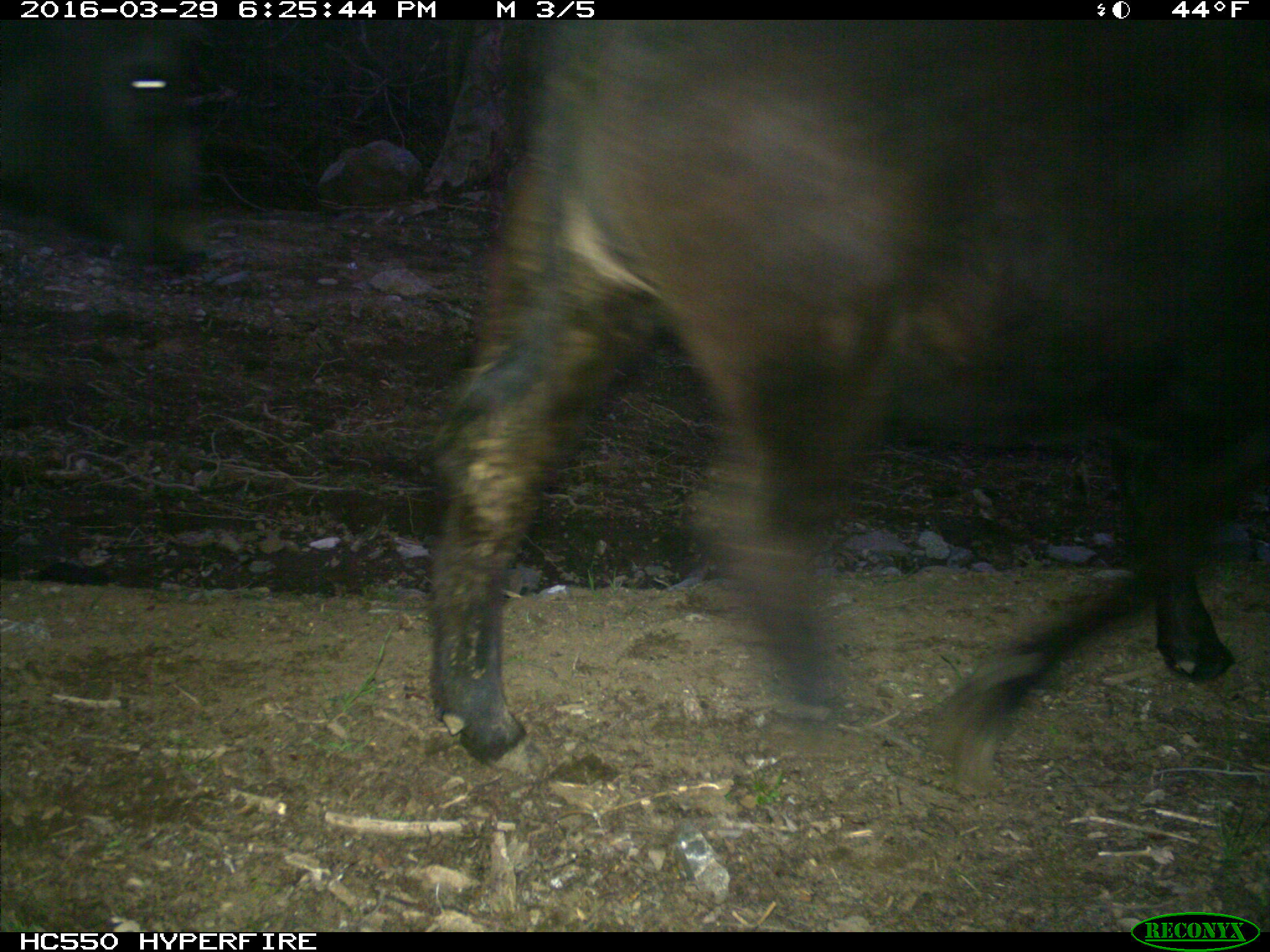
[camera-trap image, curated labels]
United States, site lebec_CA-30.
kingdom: Animalia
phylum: Chordata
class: Mammalia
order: Artiodactyla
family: Bovidae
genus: Bos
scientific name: Bos taurus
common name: domestic cow